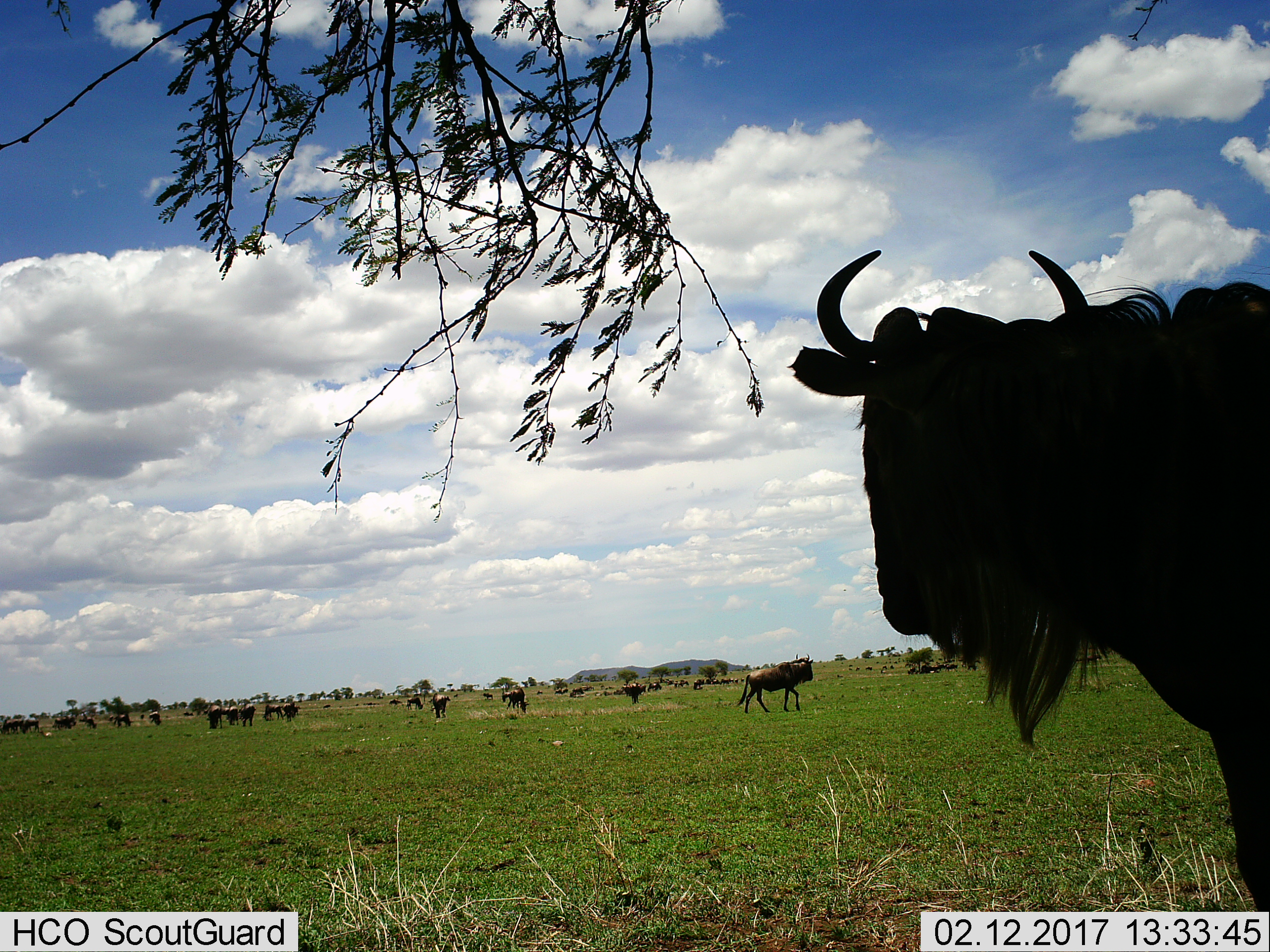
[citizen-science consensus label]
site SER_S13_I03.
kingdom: Animalia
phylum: Chordata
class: Mammalia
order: Artiodactyla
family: Bovidae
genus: Connochaetes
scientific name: Connochaetes taurinus taurinus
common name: blue wildebeest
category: wildebeestblue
Wildebeestblue (blue wildebeest) (Connochaetes taurinus taurinus), count 11-50. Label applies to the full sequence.